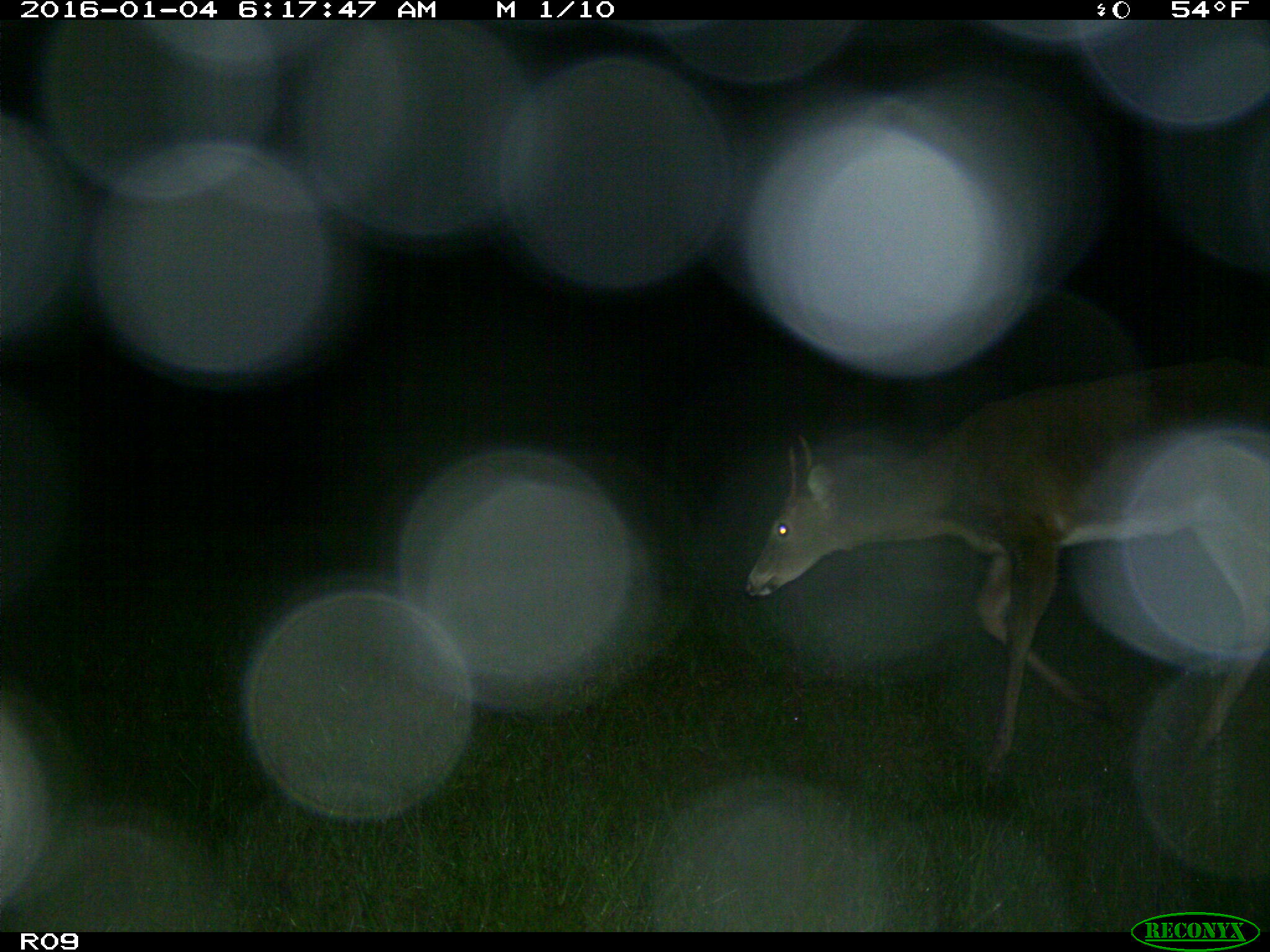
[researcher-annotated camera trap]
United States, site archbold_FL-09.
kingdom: Animalia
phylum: Chordata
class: Mammalia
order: Artiodactyla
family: Cervidae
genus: Odocoileus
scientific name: Odocoileus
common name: deer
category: unidentified deer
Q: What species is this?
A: Unidentified deer (deer) (Odocoileus).